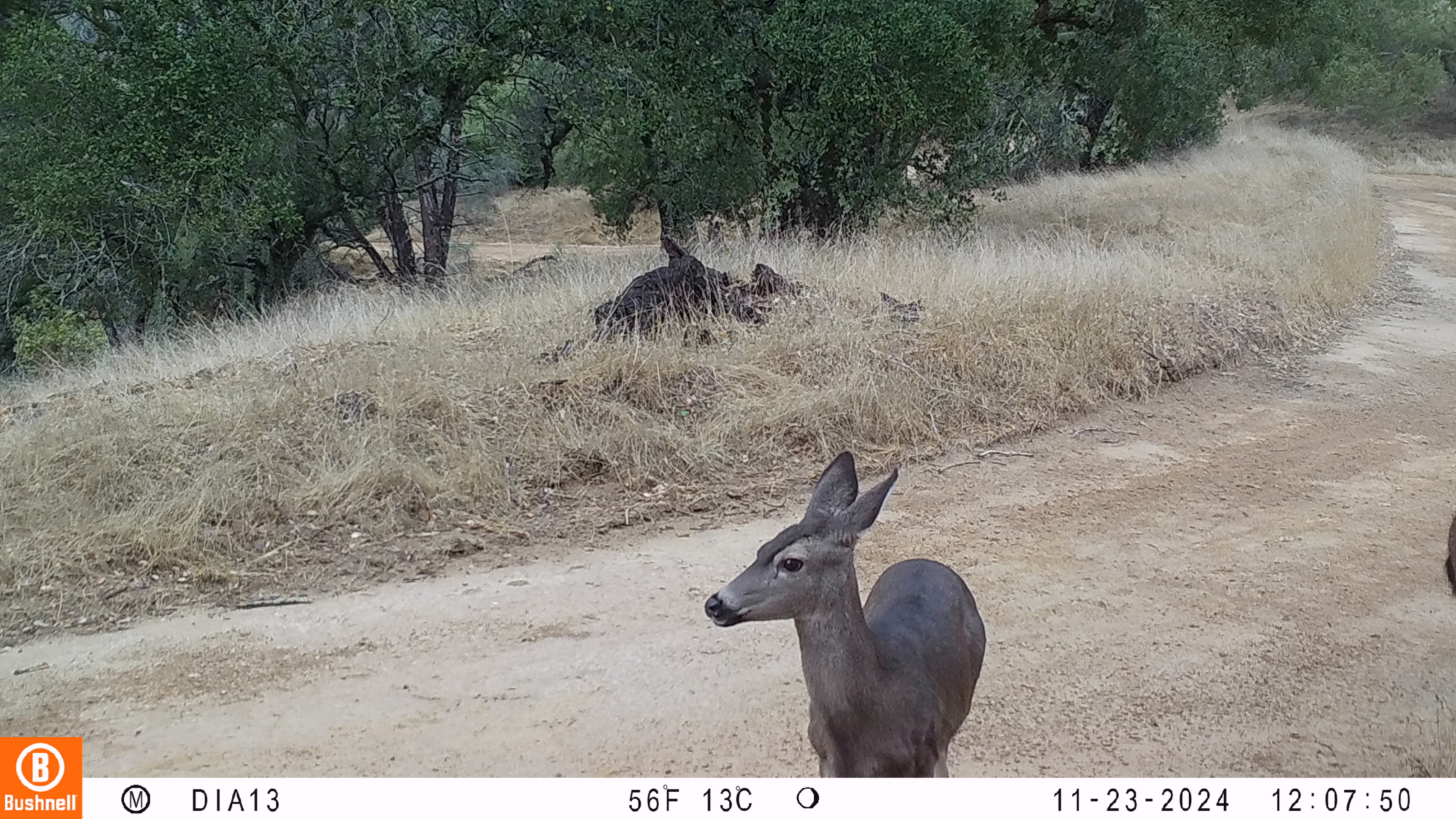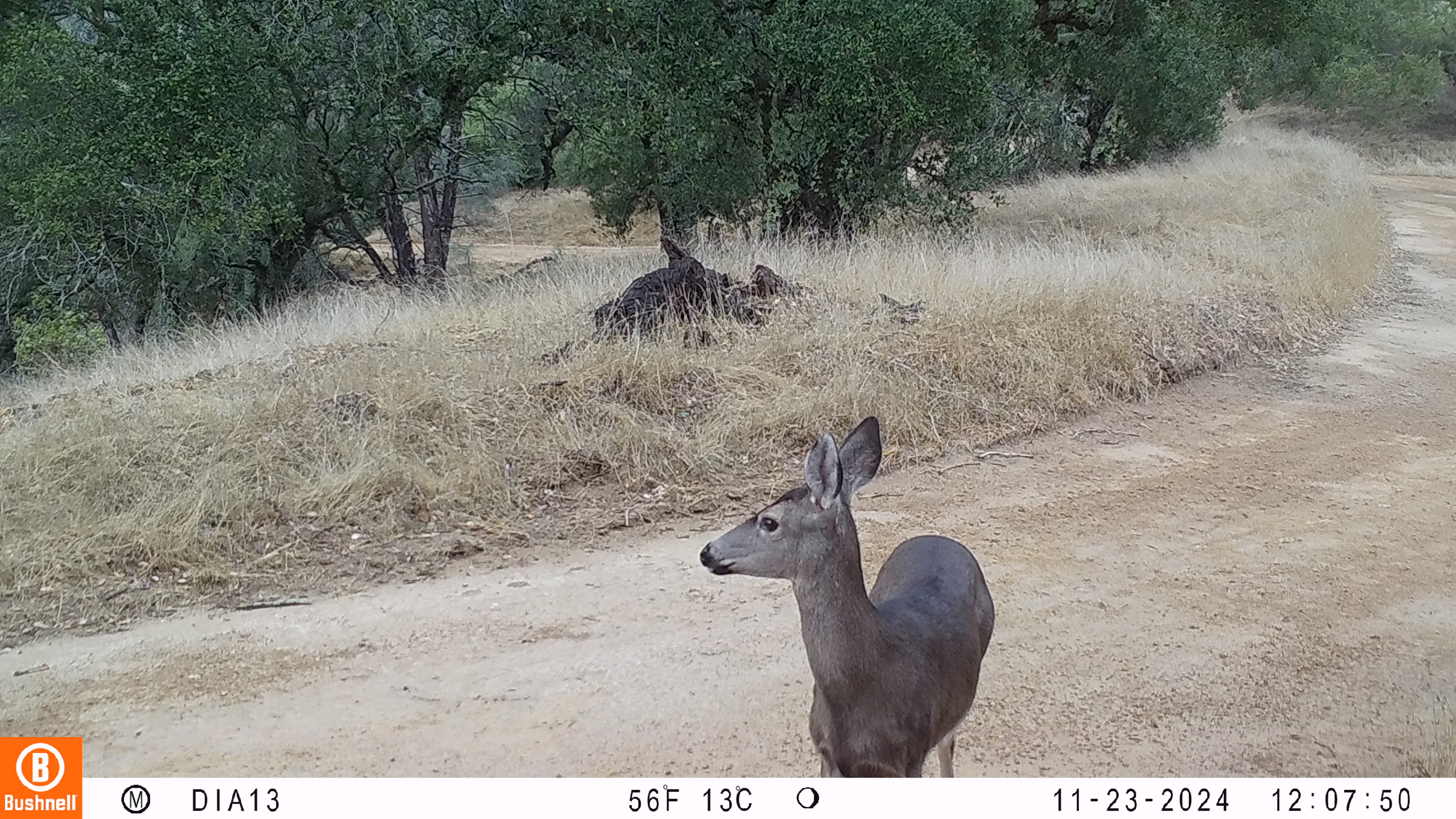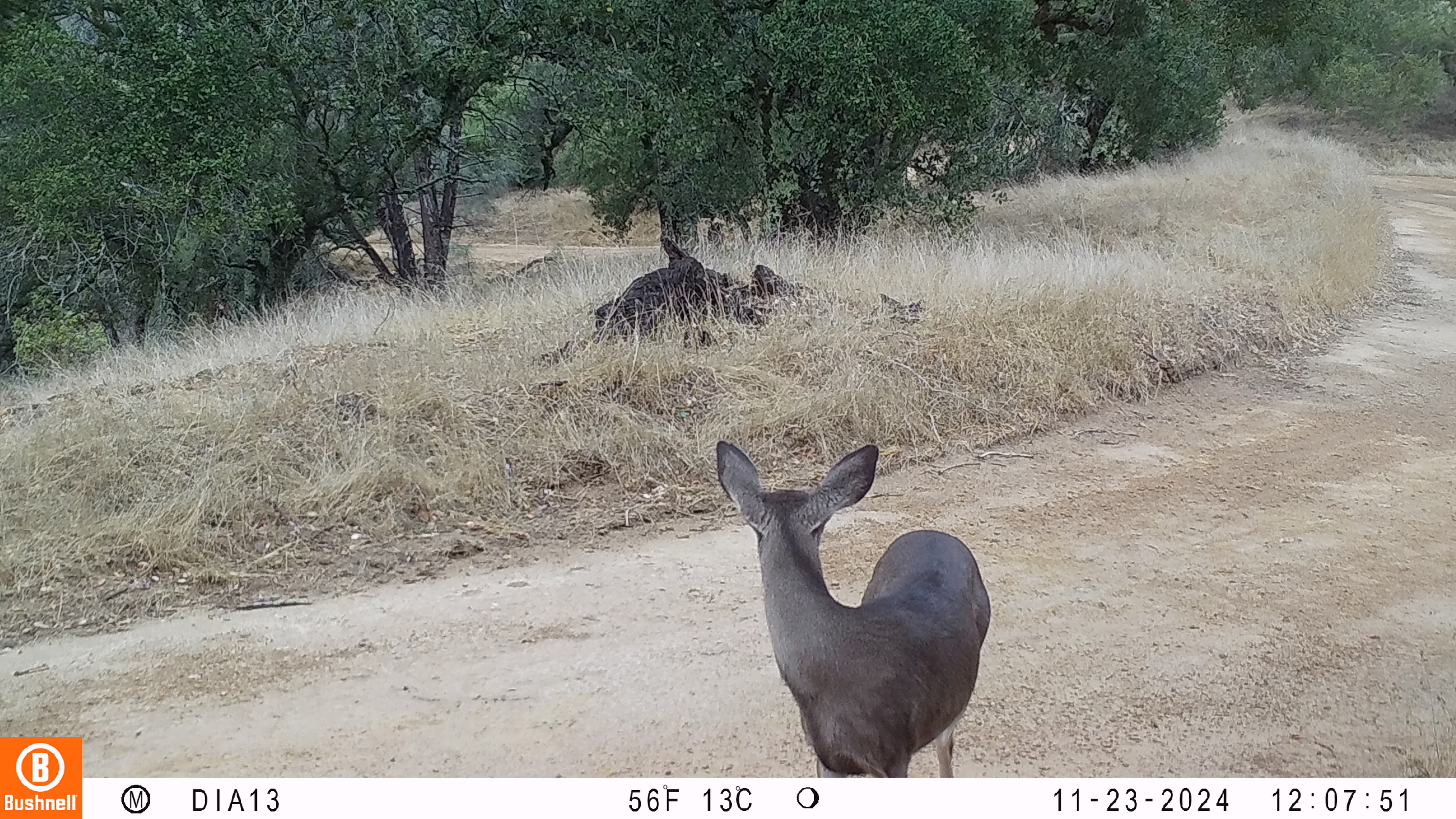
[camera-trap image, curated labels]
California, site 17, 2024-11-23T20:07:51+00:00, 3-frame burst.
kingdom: Animalia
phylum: Chordata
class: Mammalia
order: Artiodactyla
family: Cervidae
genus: Odocoileus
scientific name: Odocoileus hemionus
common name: mule deer